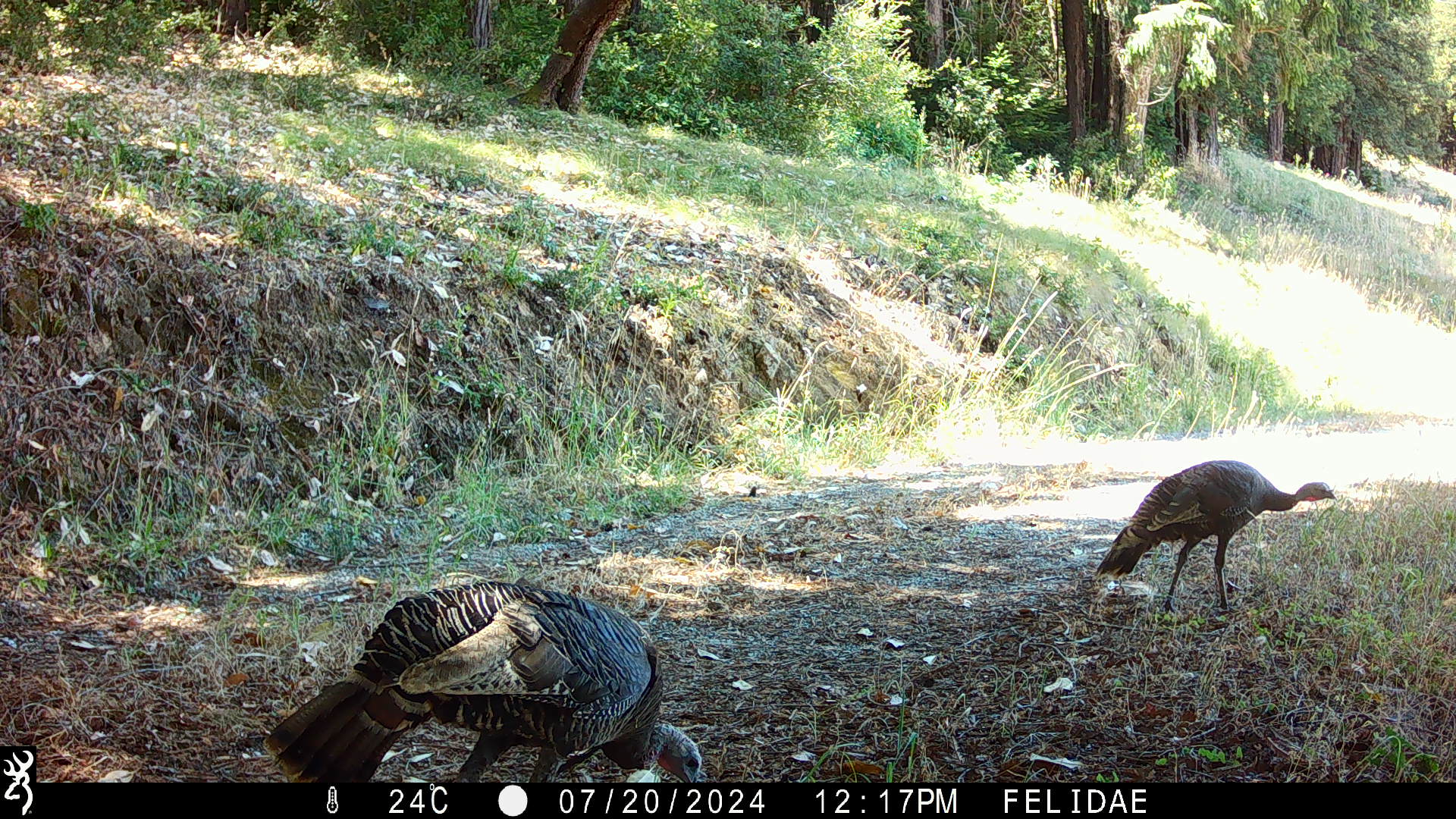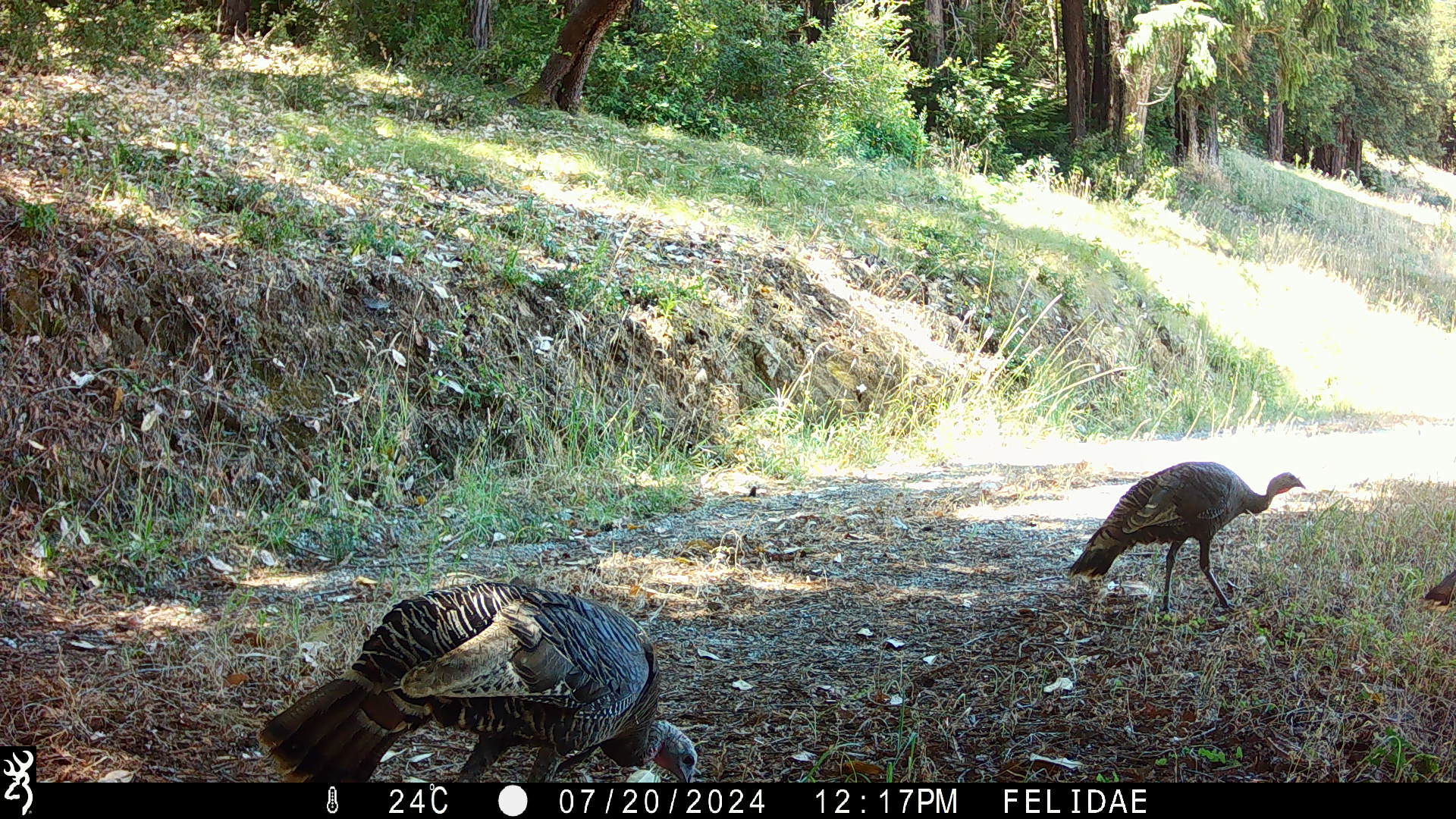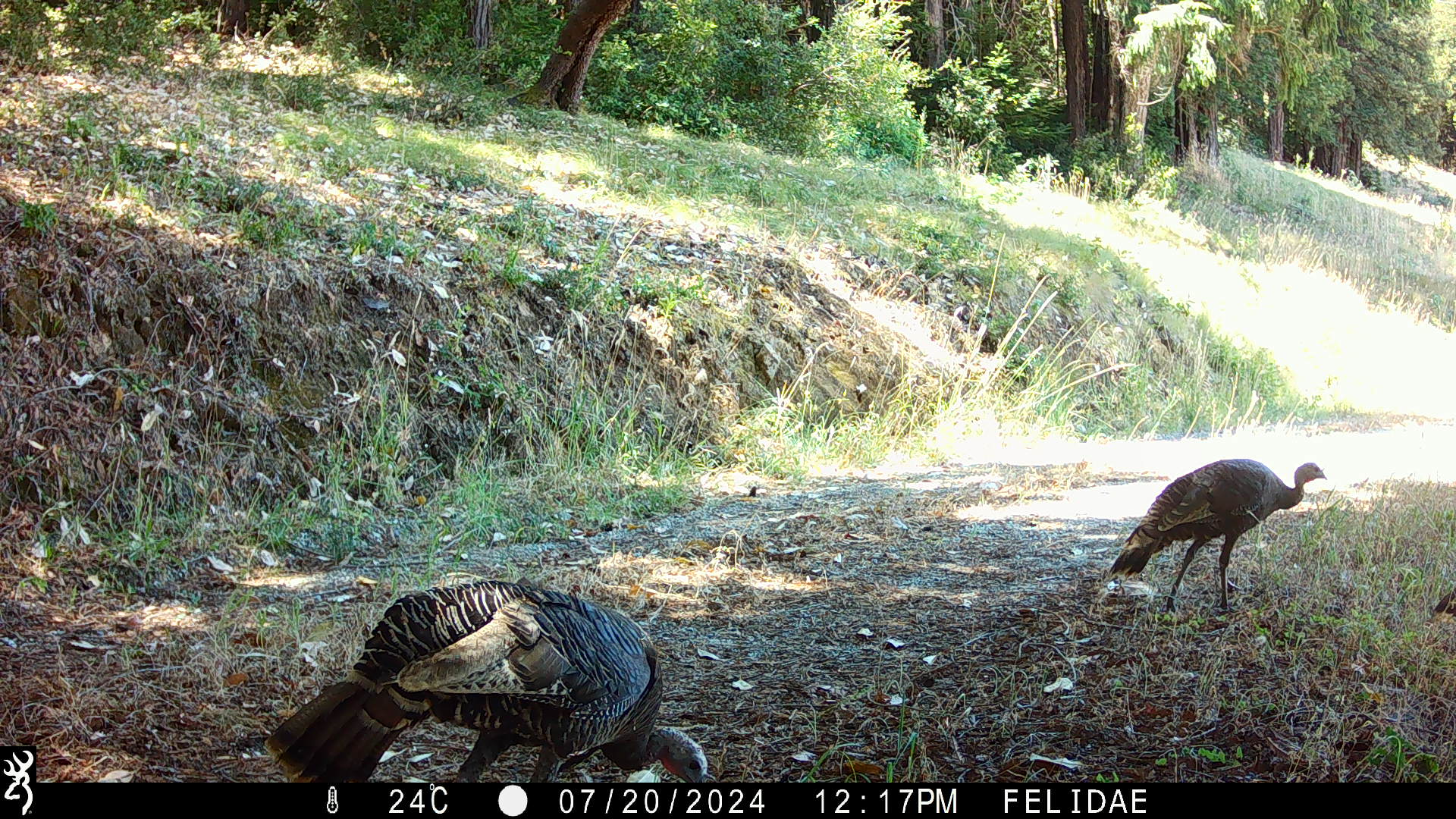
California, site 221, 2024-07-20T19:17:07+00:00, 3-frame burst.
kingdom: Animalia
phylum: Chordata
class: Aves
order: Galliformes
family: Phasianidae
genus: Meleagris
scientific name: Meleagris gallopavo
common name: turkey